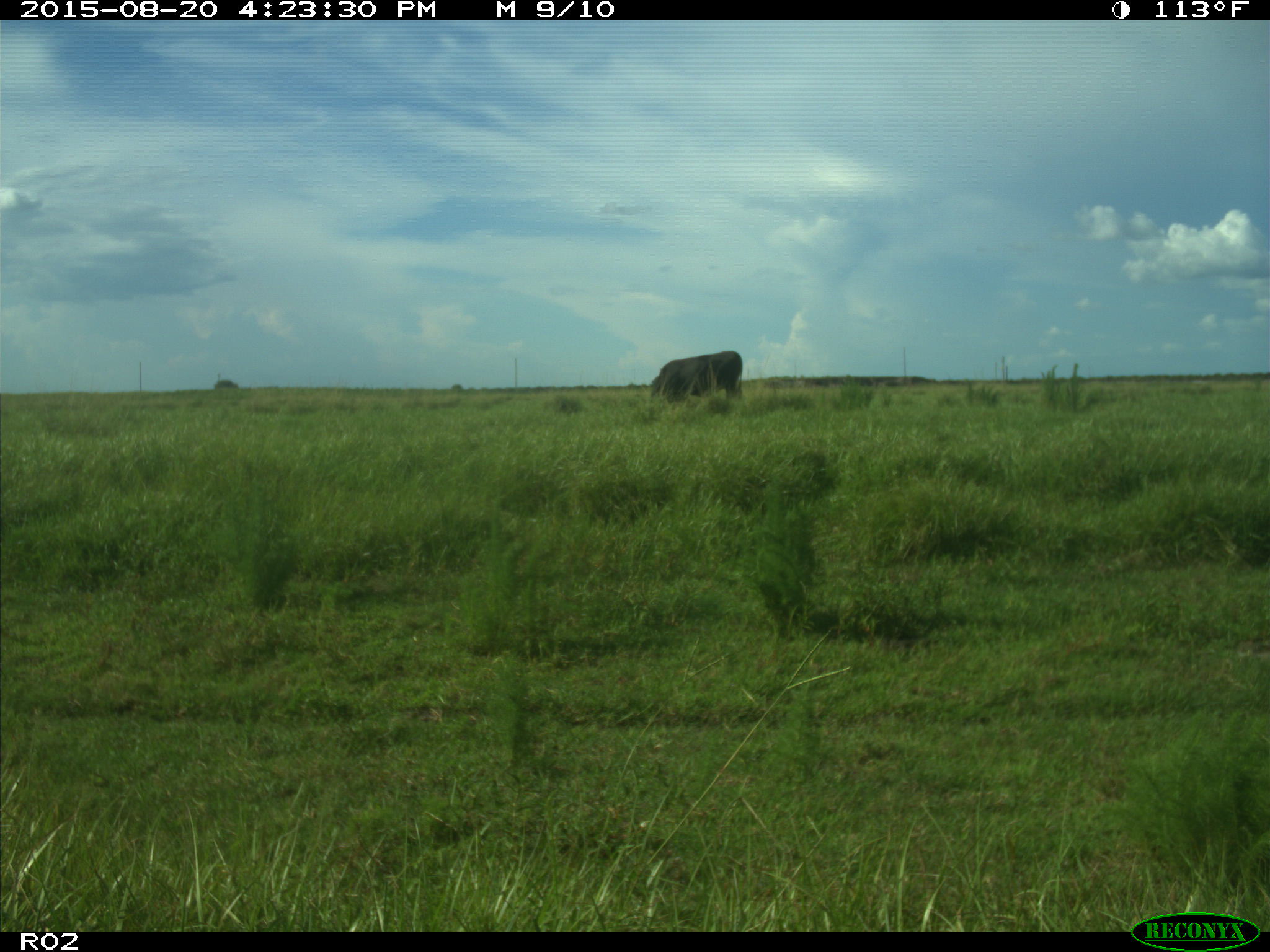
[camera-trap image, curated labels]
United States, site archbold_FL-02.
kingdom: Animalia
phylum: Chordata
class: Mammalia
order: Artiodactyla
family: Bovidae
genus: Bos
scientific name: Bos taurus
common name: domestic cow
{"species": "Bos taurus (domestic cow)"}